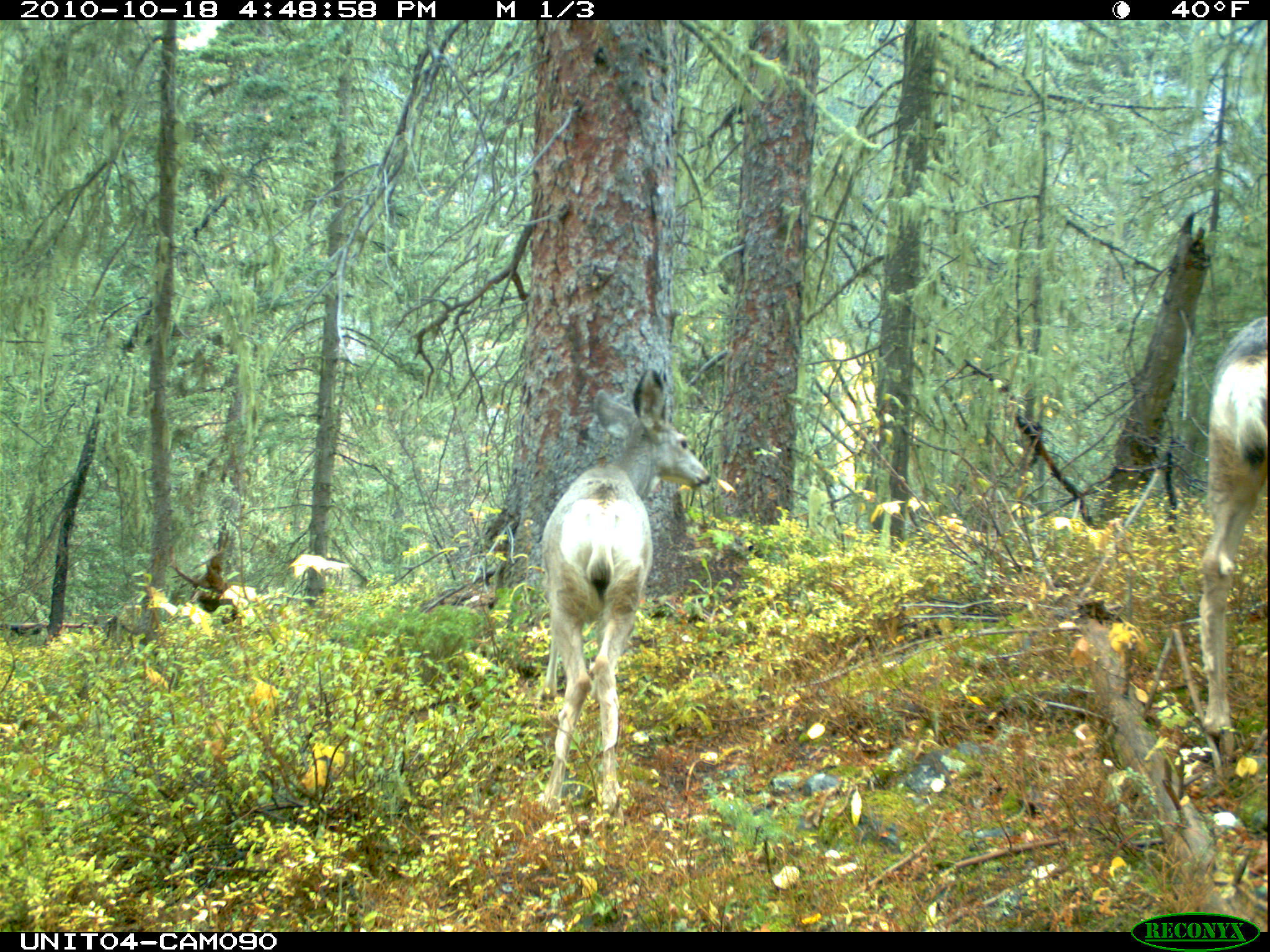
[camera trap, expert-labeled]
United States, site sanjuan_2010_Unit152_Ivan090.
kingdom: Animalia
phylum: Chordata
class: Mammalia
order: Artiodactyla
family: Cervidae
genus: Odocoileus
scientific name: Odocoileus hemionus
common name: mule deer